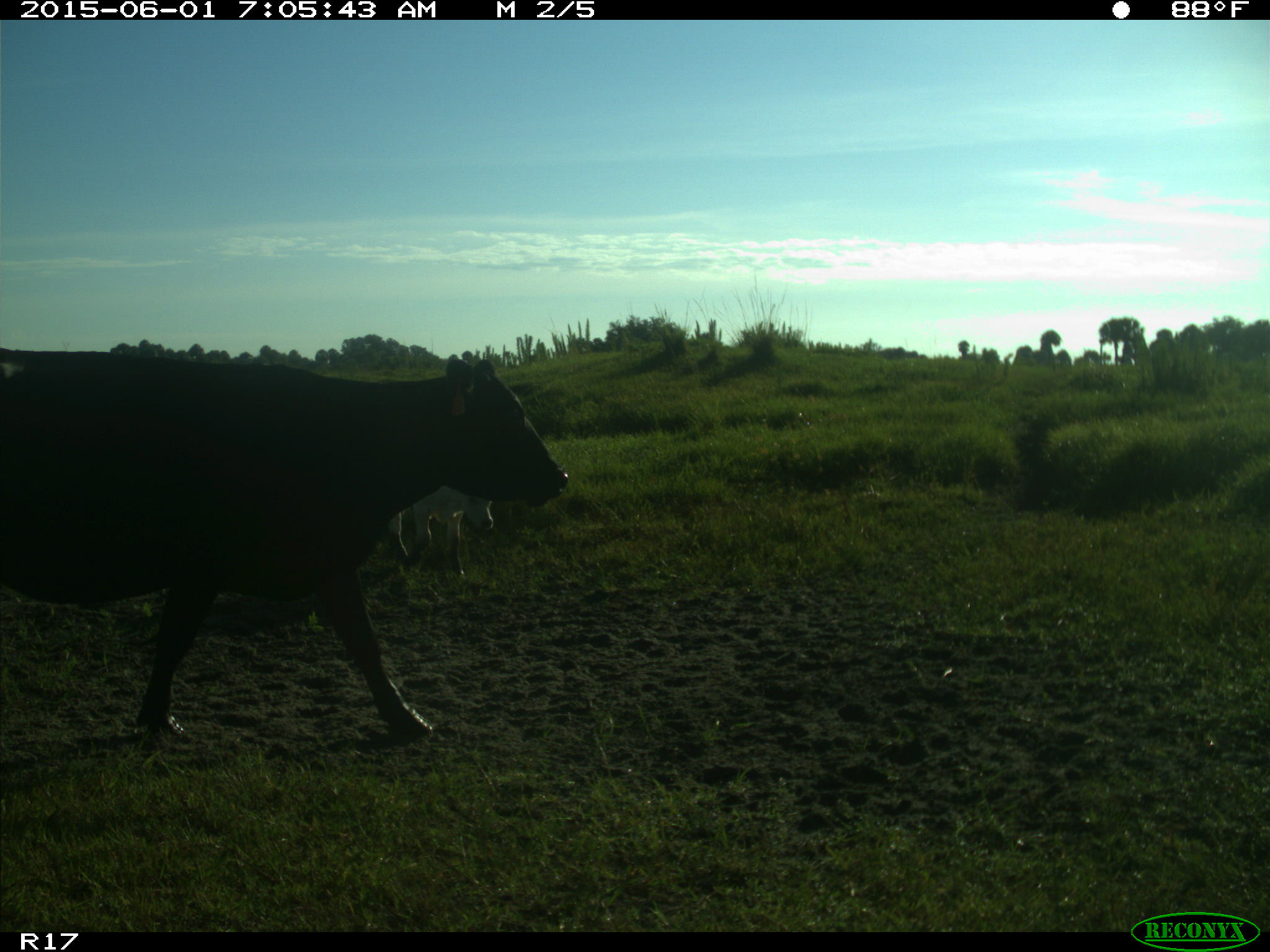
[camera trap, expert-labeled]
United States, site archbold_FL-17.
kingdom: Animalia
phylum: Chordata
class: Mammalia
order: Artiodactyla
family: Bovidae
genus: Bos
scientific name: Bos taurus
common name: domestic cow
Bos taurus (domestic cow).